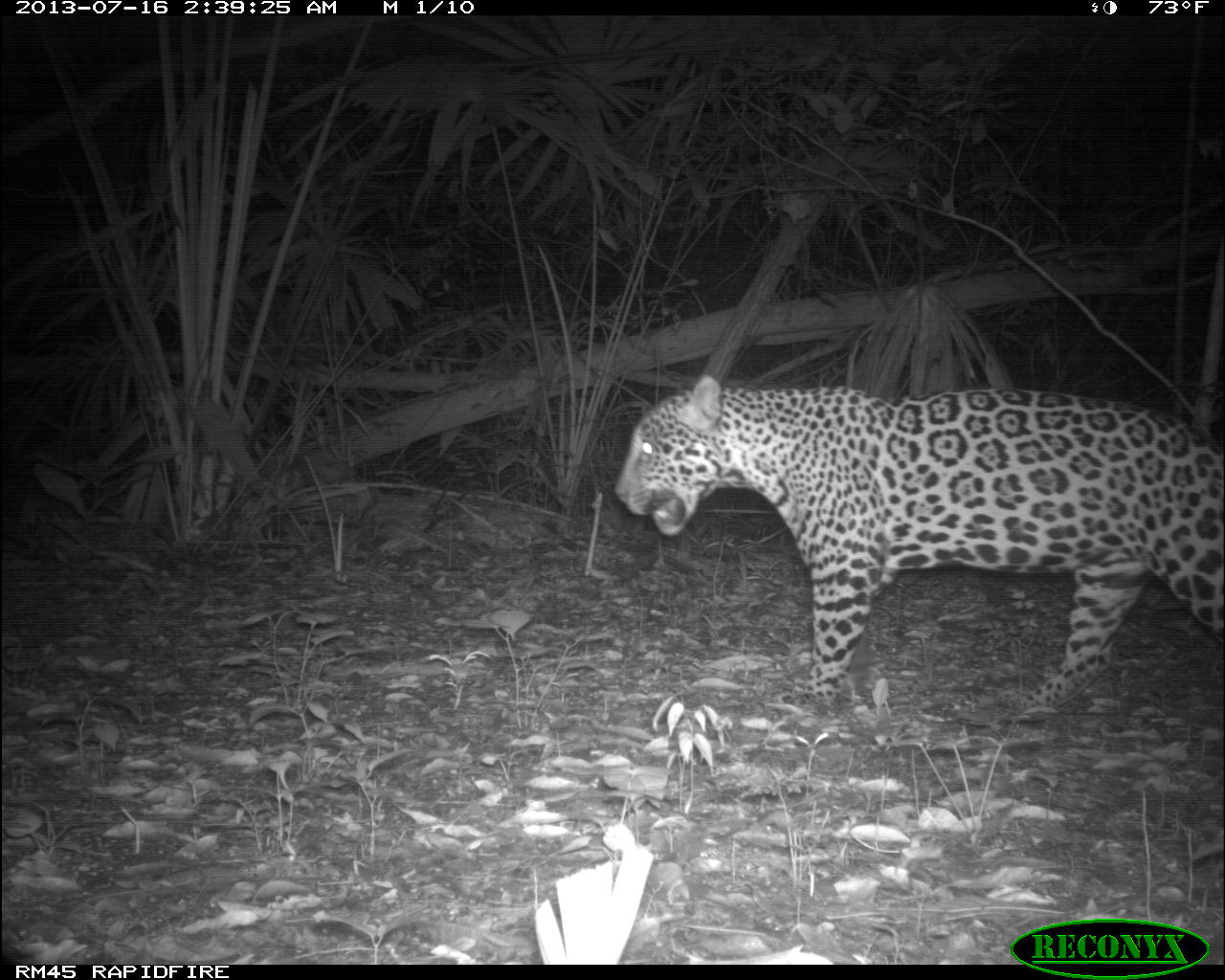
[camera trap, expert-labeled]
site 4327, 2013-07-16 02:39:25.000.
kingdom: Animalia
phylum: Chordata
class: Mammalia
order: Carnivora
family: Felidae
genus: Panthera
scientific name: Panthera onca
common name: jaguar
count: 1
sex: male